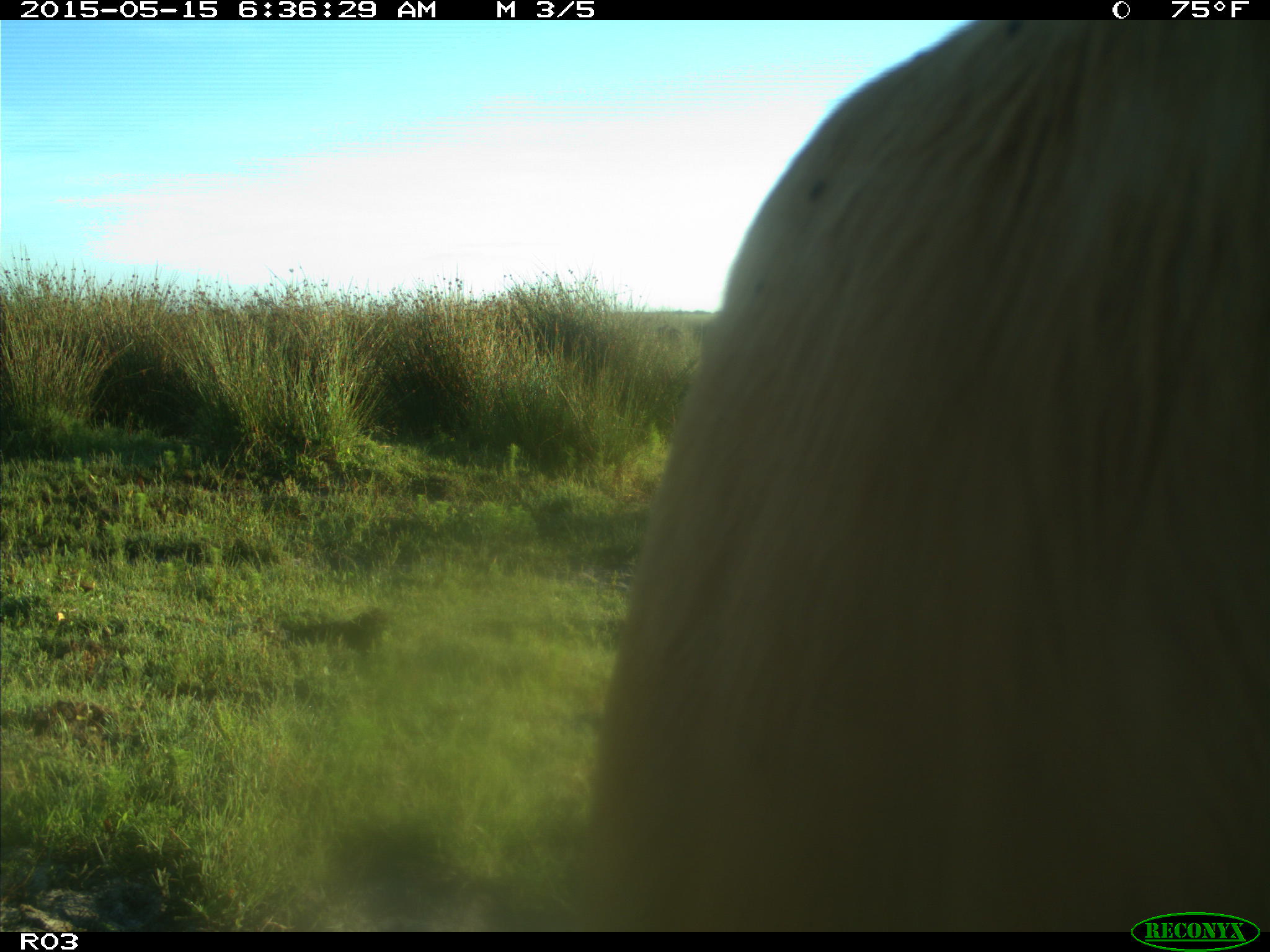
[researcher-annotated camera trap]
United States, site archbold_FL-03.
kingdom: Animalia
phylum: Chordata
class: Mammalia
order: Artiodactyla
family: Bovidae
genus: Bos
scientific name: Bos taurus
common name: domestic cow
Bos taurus (domestic cow).